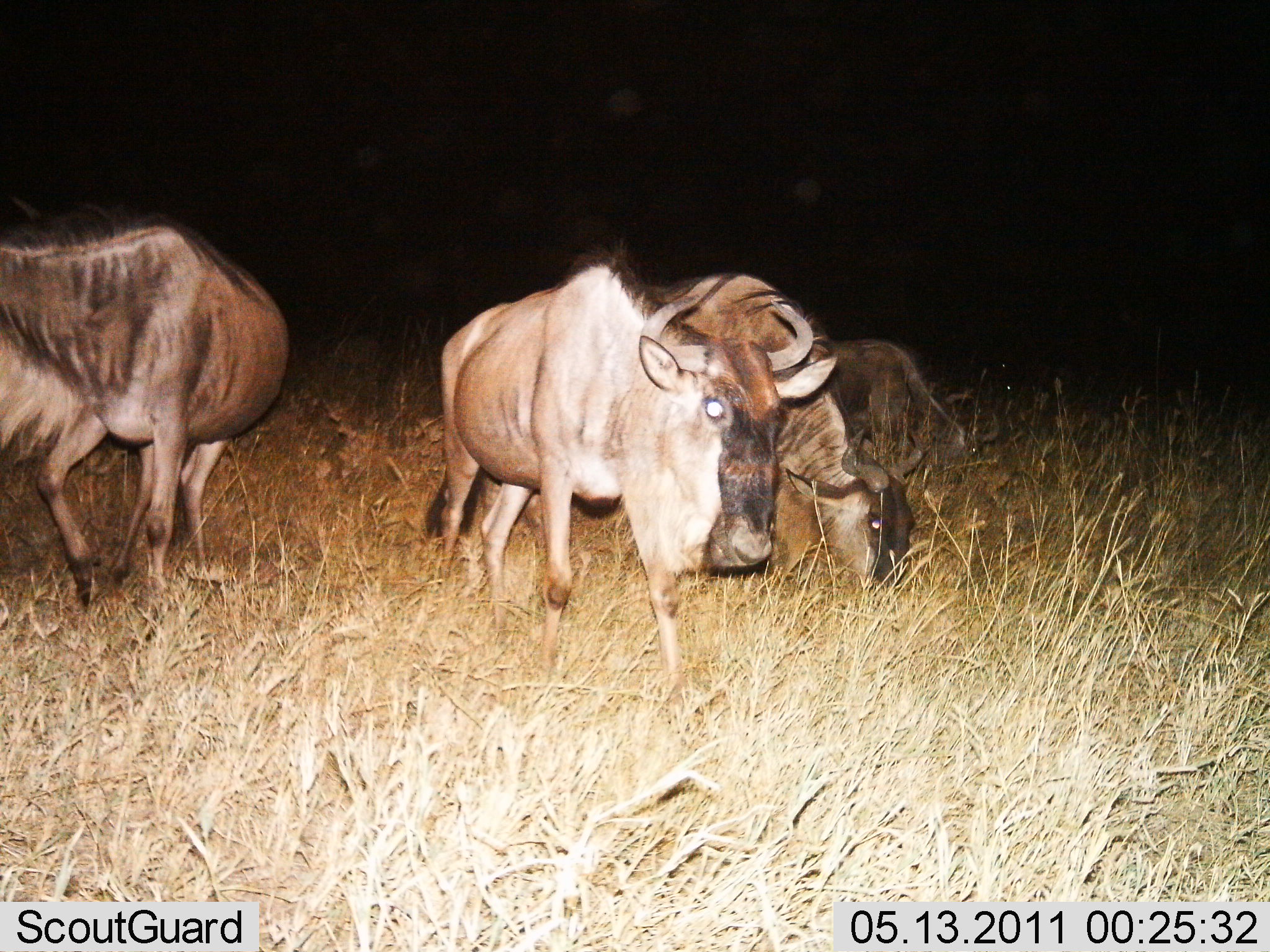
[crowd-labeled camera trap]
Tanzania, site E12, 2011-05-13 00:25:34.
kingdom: Animalia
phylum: Chordata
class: Mammalia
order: Artiodactyla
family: Bovidae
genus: Connochaetes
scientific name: Connochaetes taurinus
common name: blue wildebeest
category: wildebeest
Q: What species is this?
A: Wildebeest (blue wildebeest) (Connochaetes taurinus).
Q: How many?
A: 4.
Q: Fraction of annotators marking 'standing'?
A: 43%.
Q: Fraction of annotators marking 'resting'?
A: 0%.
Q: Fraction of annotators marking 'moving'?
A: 71%.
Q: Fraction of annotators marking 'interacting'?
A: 0%.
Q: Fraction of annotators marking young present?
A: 7%.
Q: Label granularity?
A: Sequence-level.